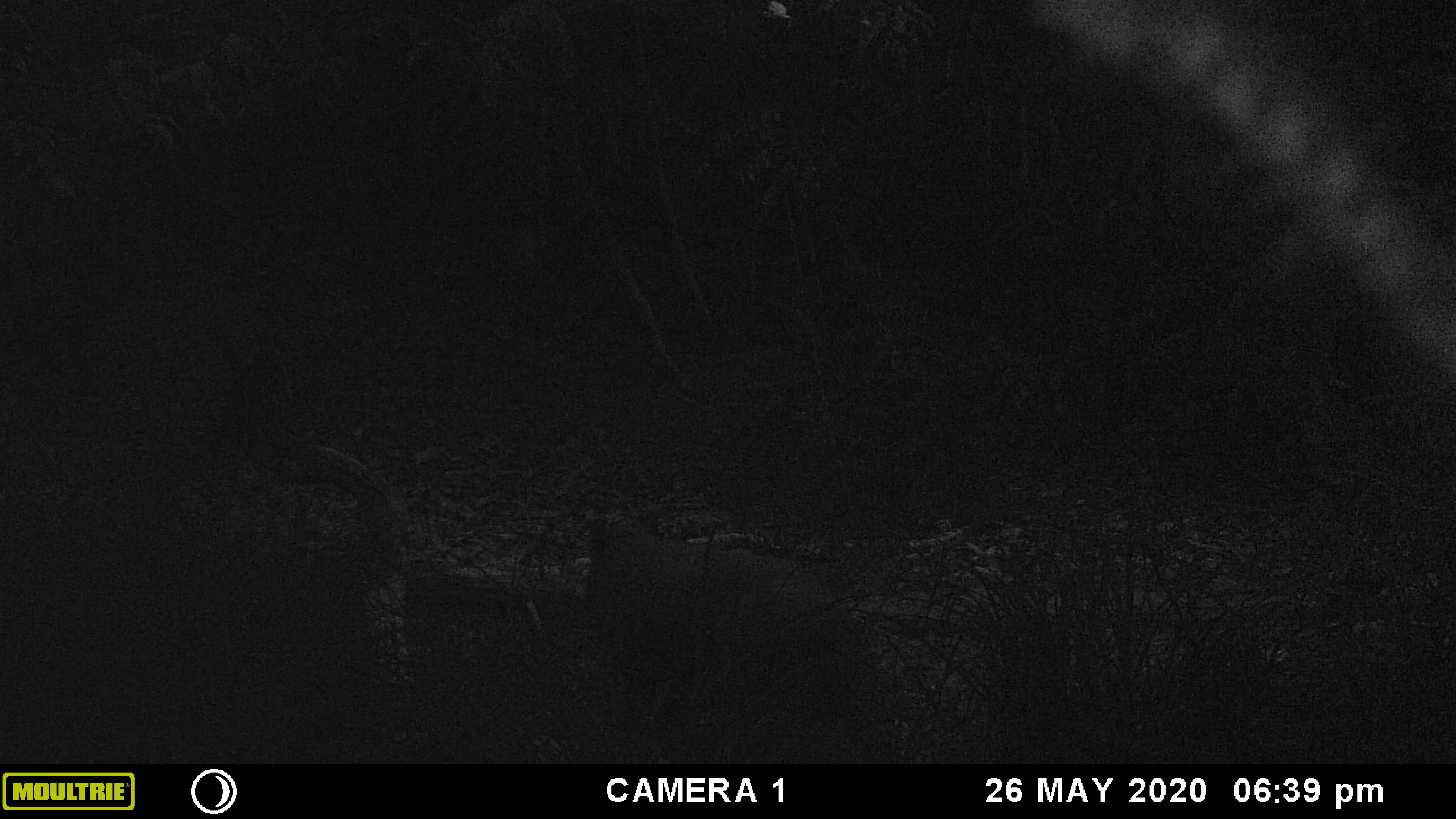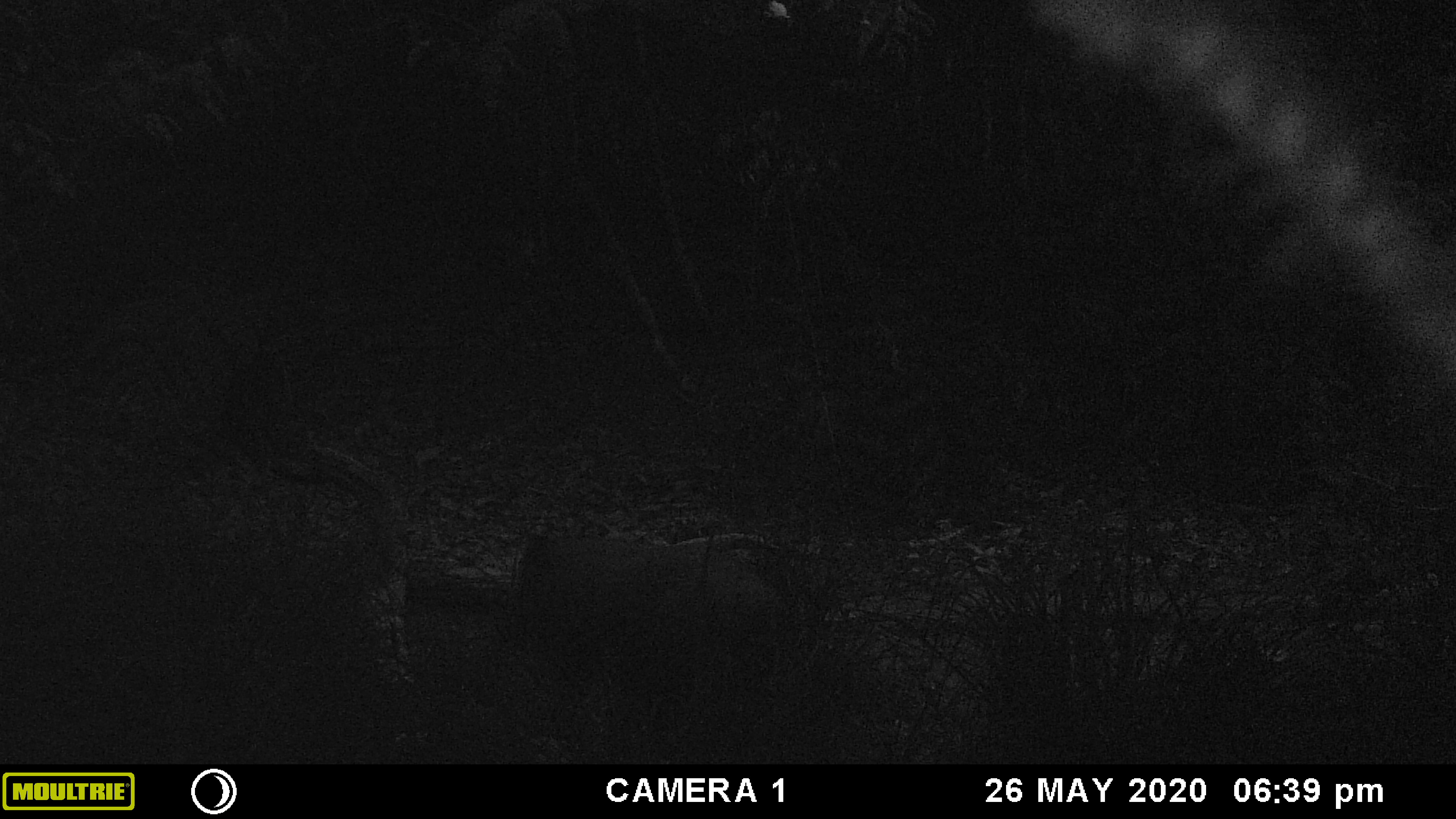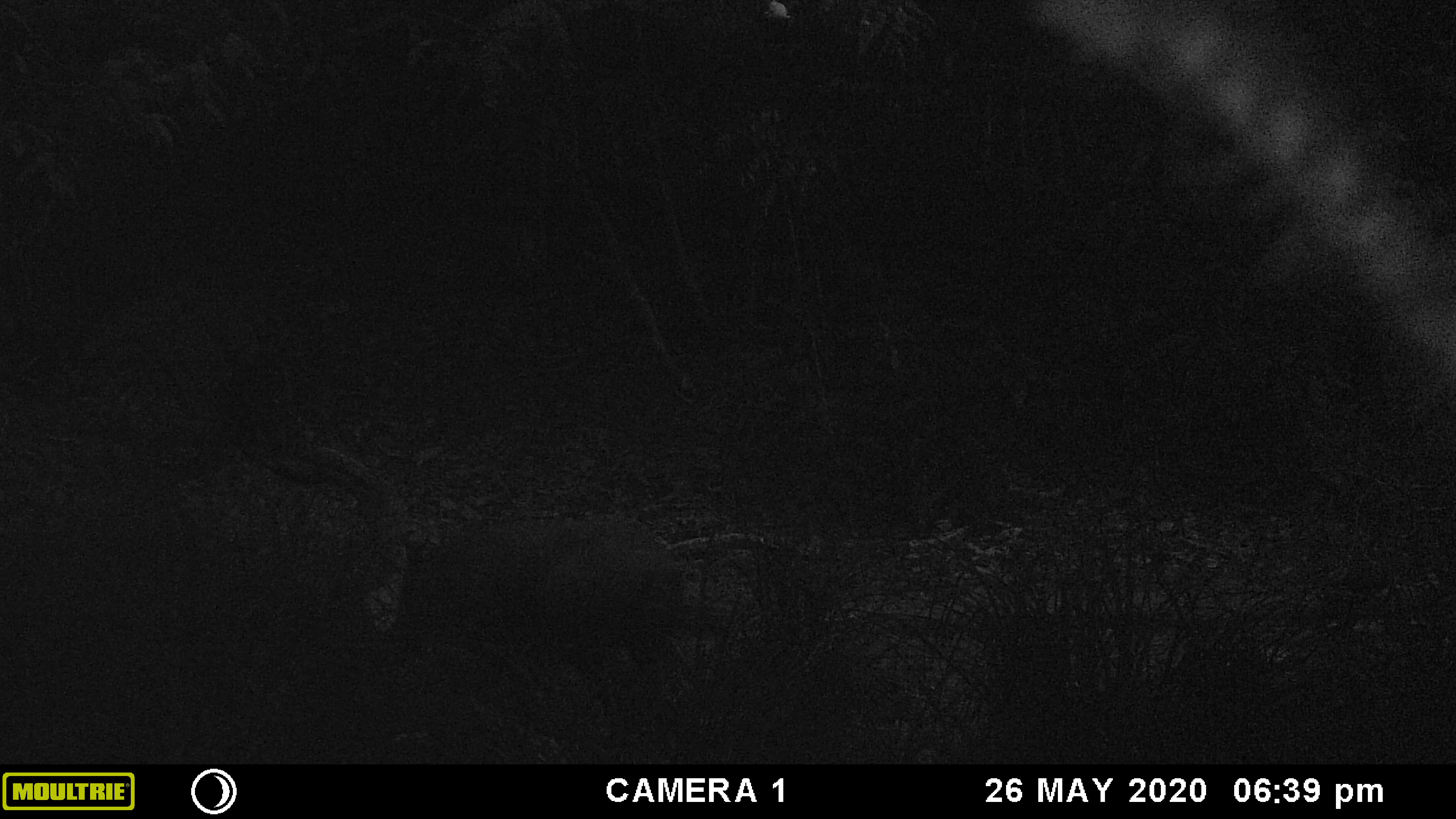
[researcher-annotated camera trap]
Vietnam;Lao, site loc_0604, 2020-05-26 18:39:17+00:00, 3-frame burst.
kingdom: Animalia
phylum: Chordata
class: Mammalia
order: Artiodactyla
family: Suidae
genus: Sus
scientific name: Sus scrofa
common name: eurasian wild pig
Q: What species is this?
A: Eurasian wild pig (Sus scrofa).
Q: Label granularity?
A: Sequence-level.